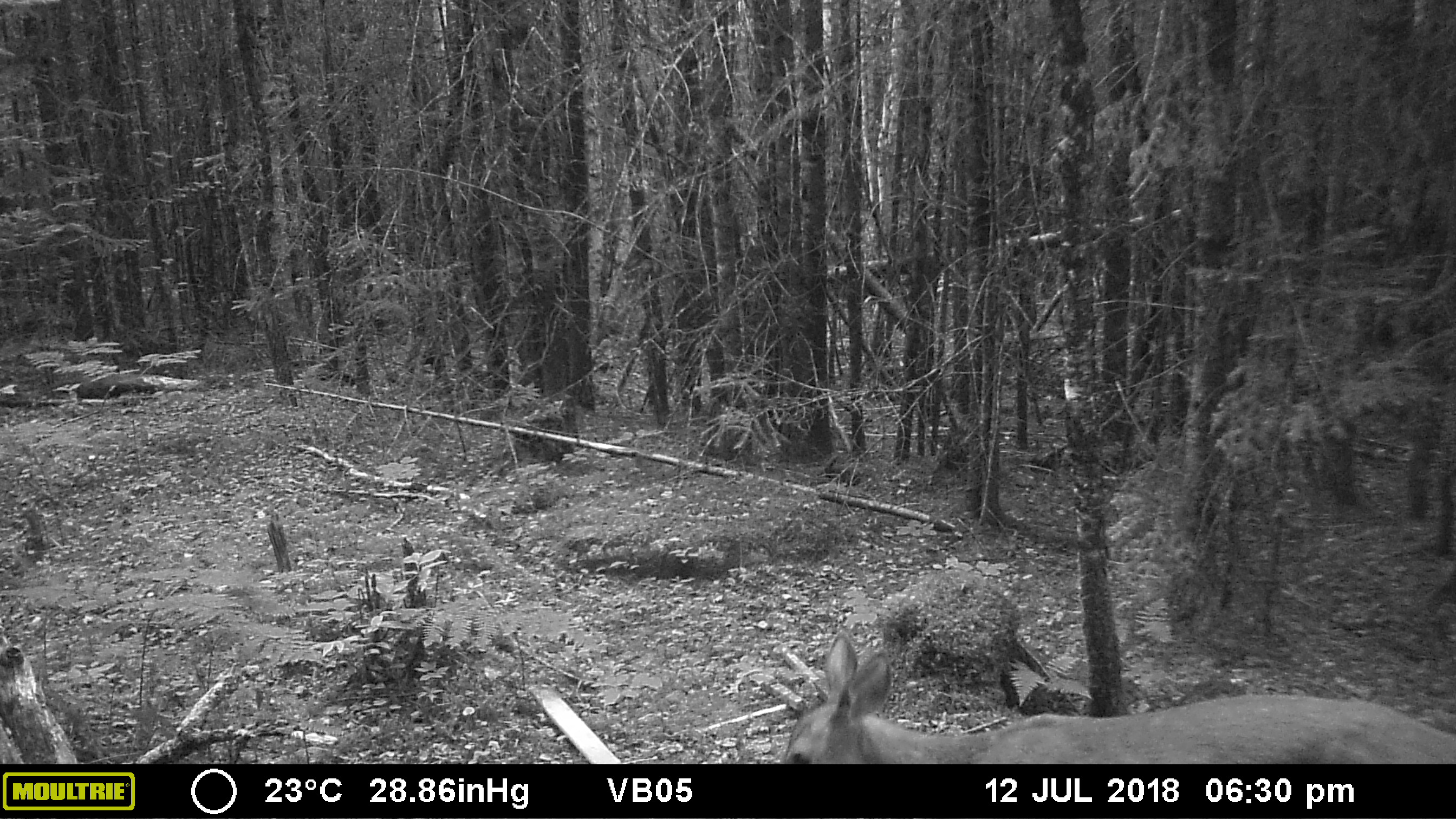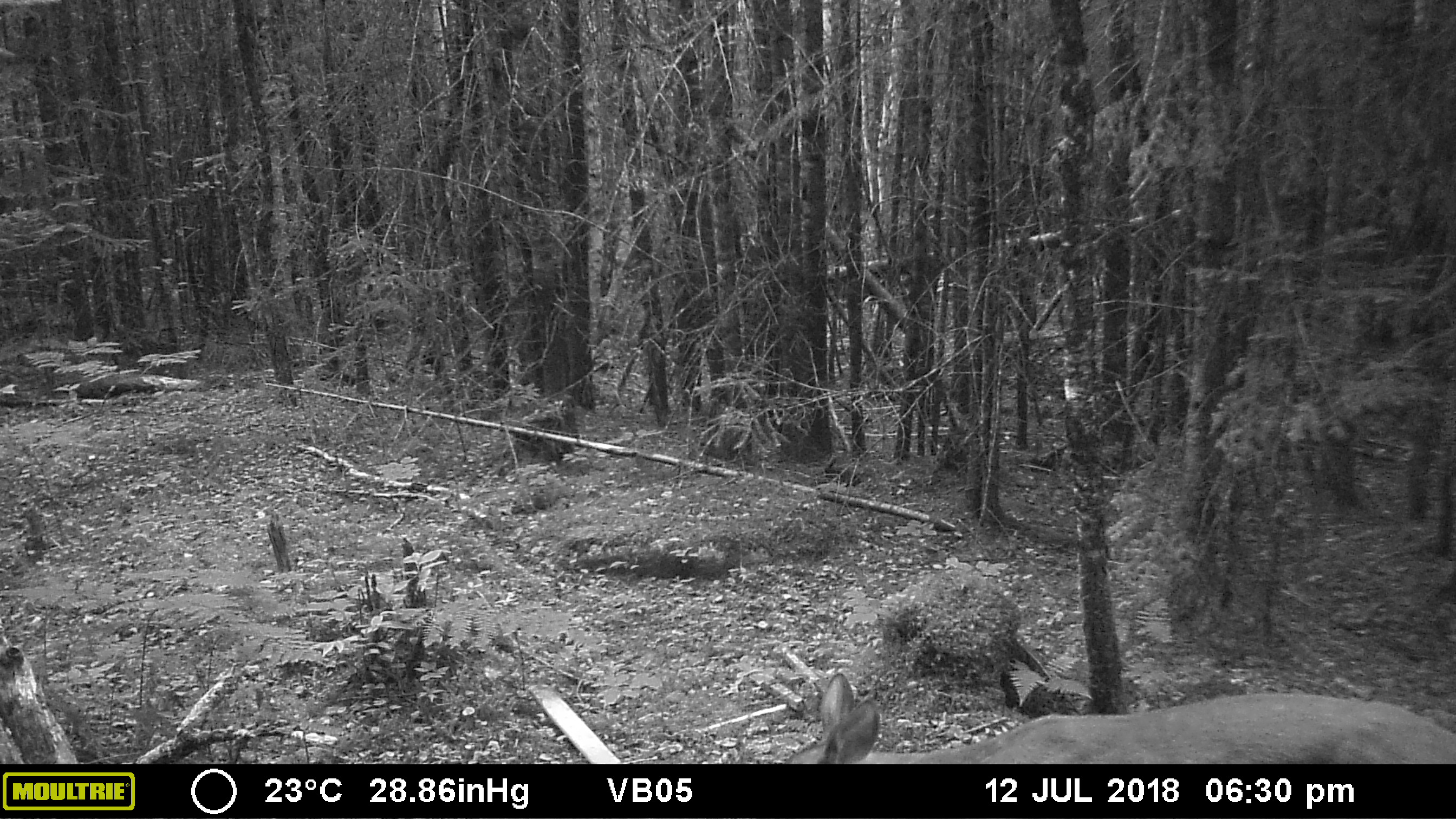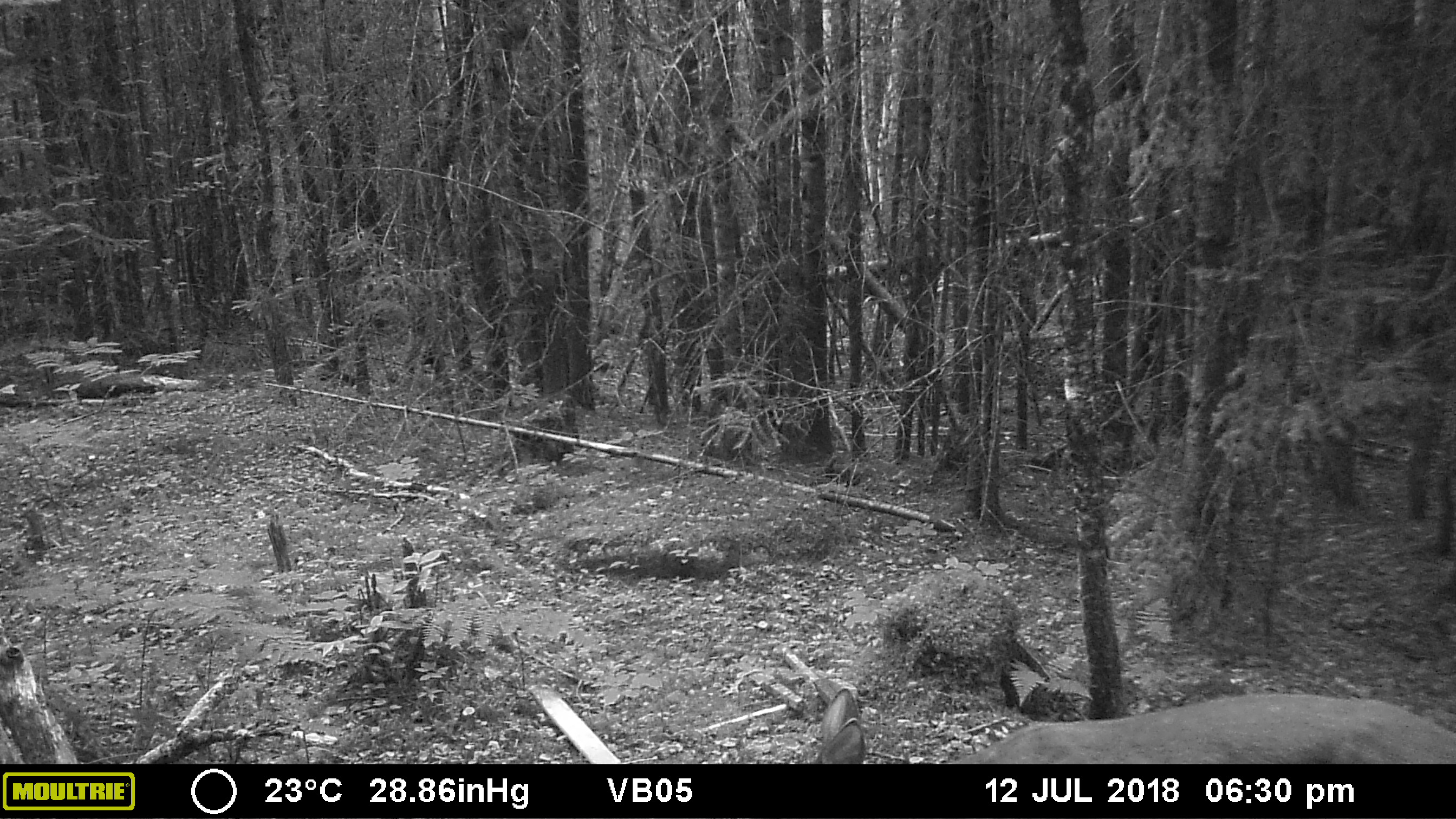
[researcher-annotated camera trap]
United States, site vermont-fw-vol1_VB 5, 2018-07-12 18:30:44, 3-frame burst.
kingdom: Animalia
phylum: Chordata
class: Mammalia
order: Artiodactyla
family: Cervidae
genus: Odocoileus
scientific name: Odocoileus virginianus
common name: white-tailed deer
White-tailed deer (Odocoileus virginianus).